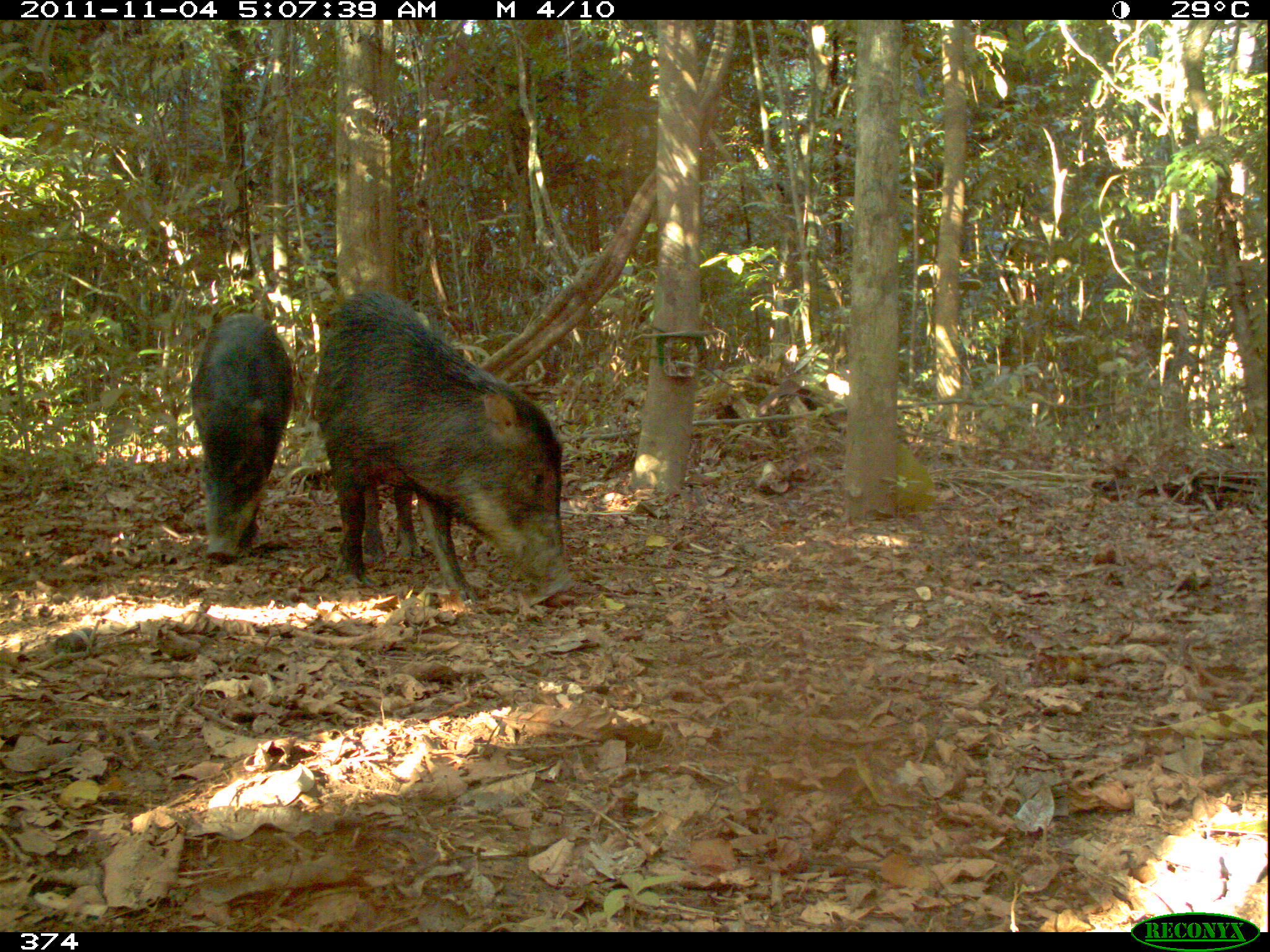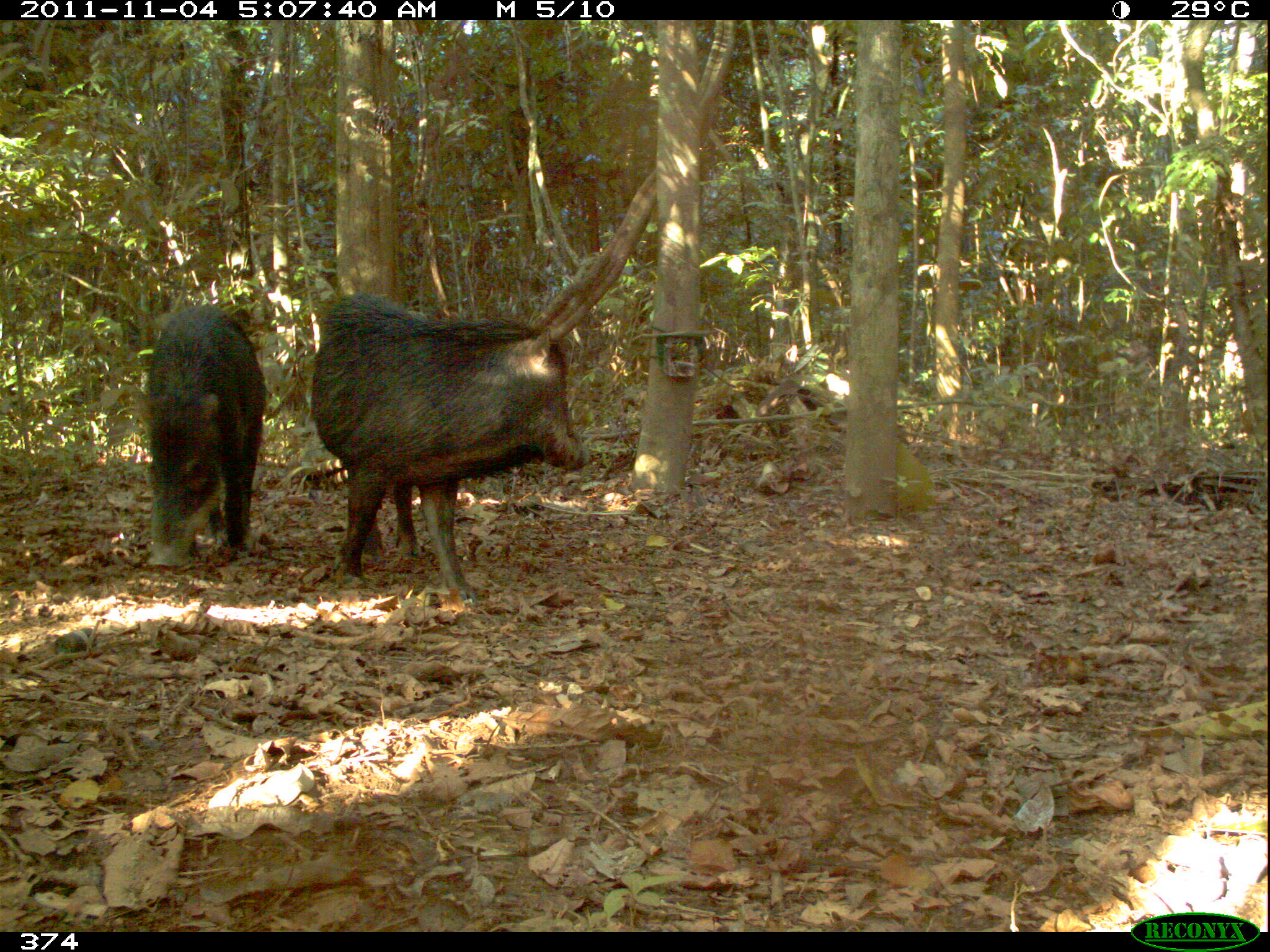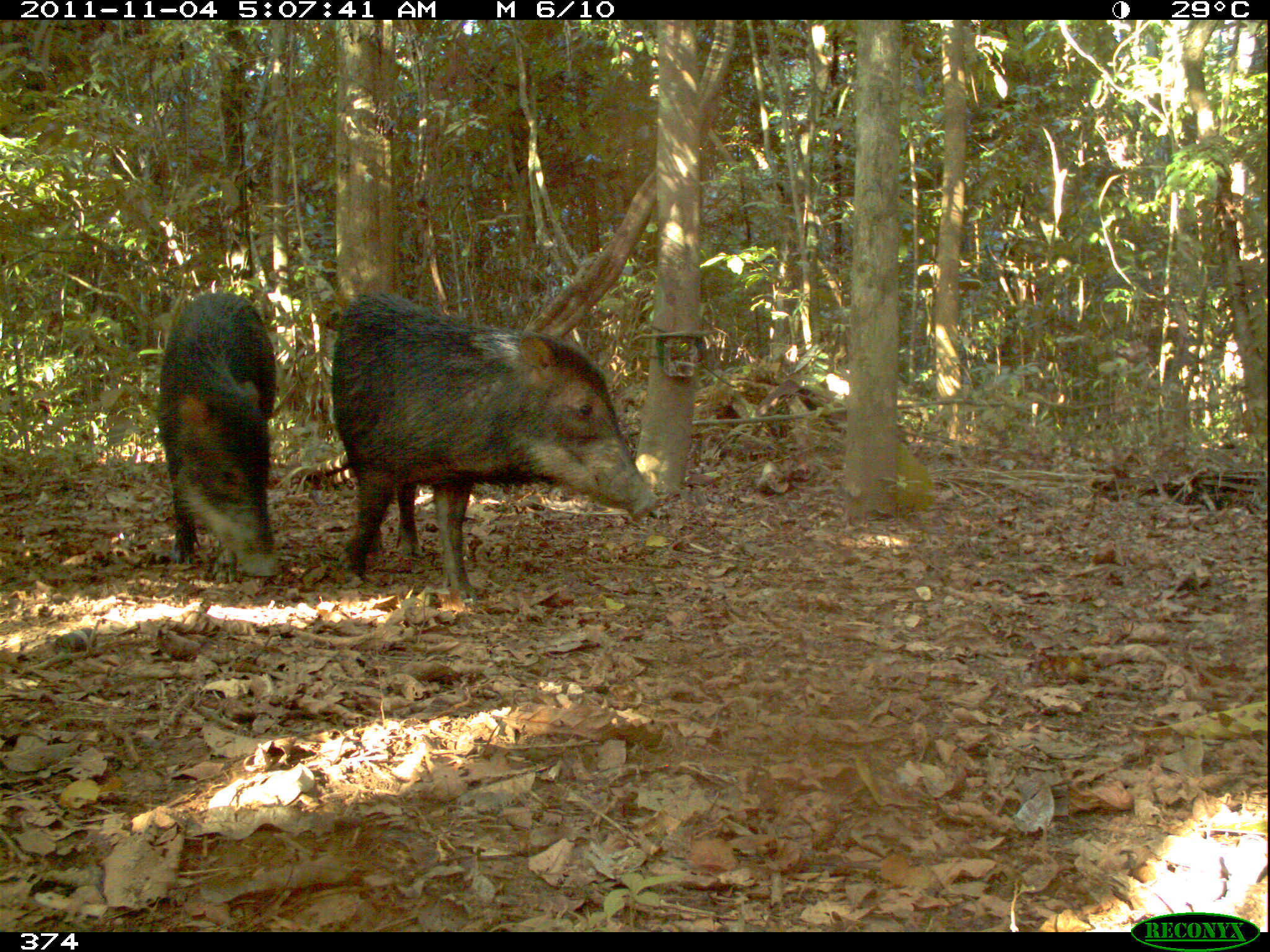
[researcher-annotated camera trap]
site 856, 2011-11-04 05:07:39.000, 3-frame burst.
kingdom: Animalia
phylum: Chordata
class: Mammalia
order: Artiodactyla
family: Tayassuidae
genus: Tayassu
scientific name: Tayassu pecari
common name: white-lipped peccary